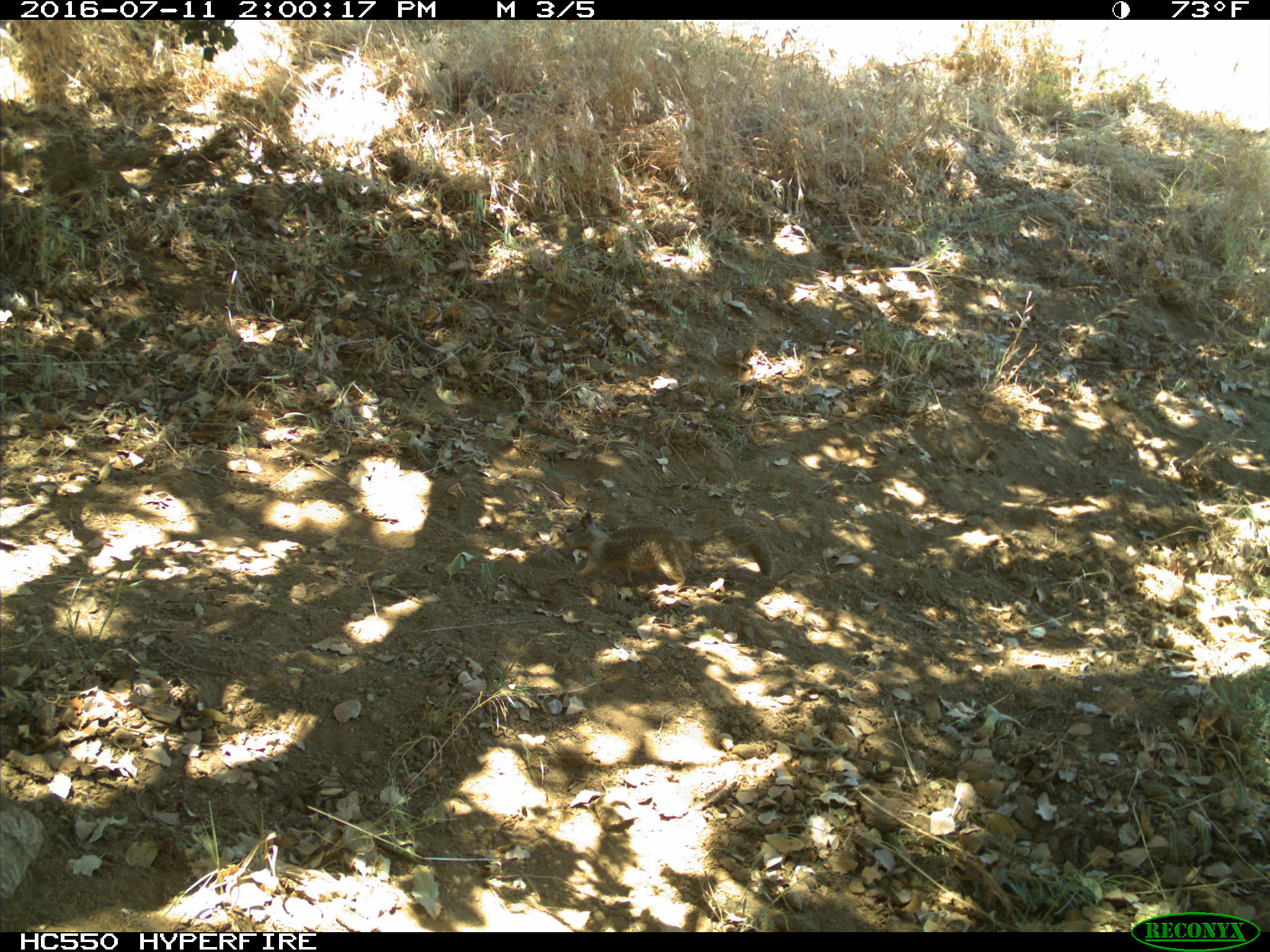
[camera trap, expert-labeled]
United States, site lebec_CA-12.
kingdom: Animalia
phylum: Chordata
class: Mammalia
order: Rodentia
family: Sciuridae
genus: Otospermophilus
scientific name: Otospermophilus beecheyi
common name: california ground squirrel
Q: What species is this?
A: Otospermophilus beecheyi (california ground squirrel).